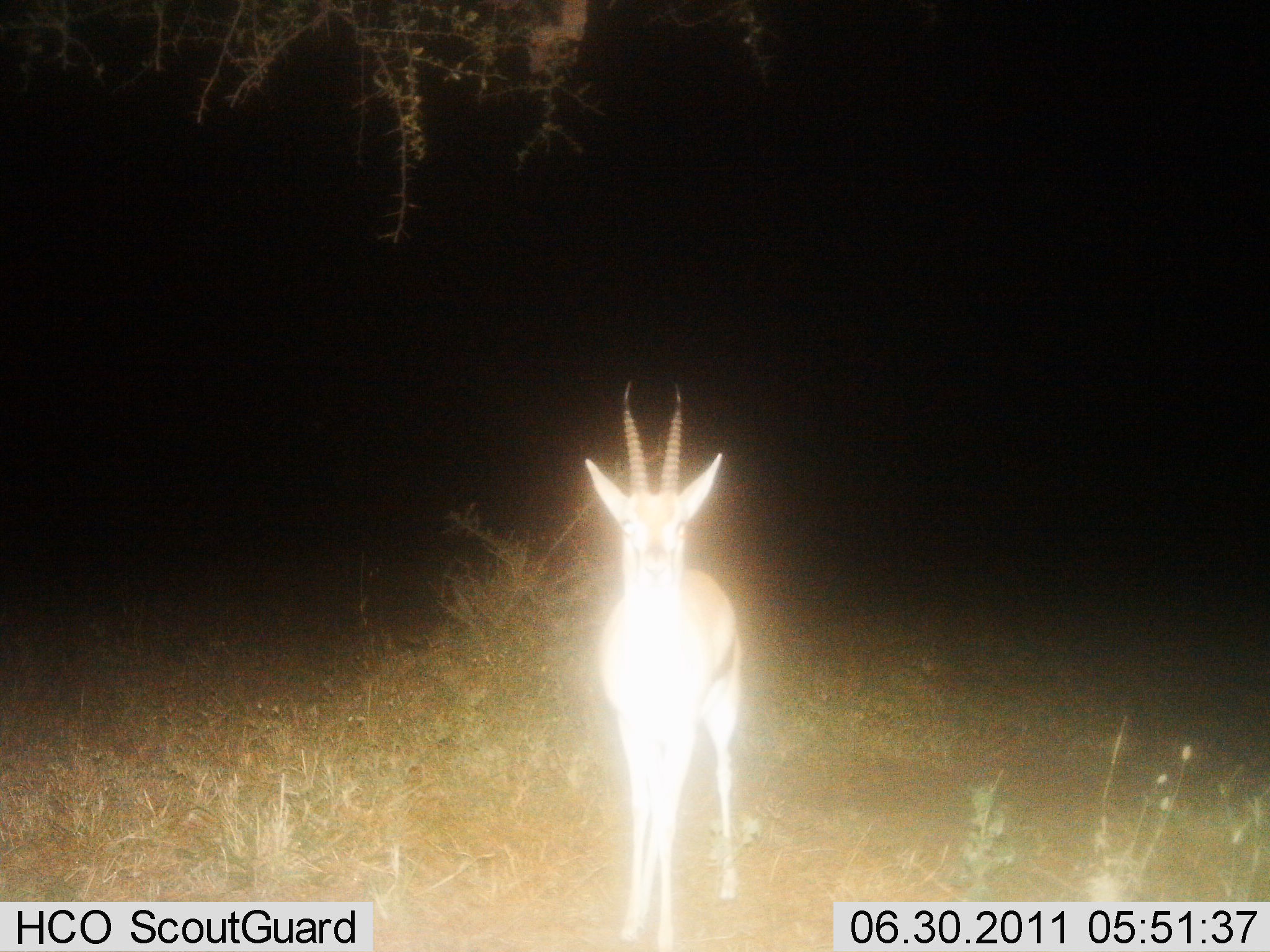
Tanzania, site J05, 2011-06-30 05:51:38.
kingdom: Animalia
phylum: Chordata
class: Mammalia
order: Artiodactyla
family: Bovidae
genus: Eudorcas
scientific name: Eudorcas thomsonii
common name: thomson's gazelle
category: gazellethomsons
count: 1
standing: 100%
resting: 0%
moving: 0%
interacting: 0%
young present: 0%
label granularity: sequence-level